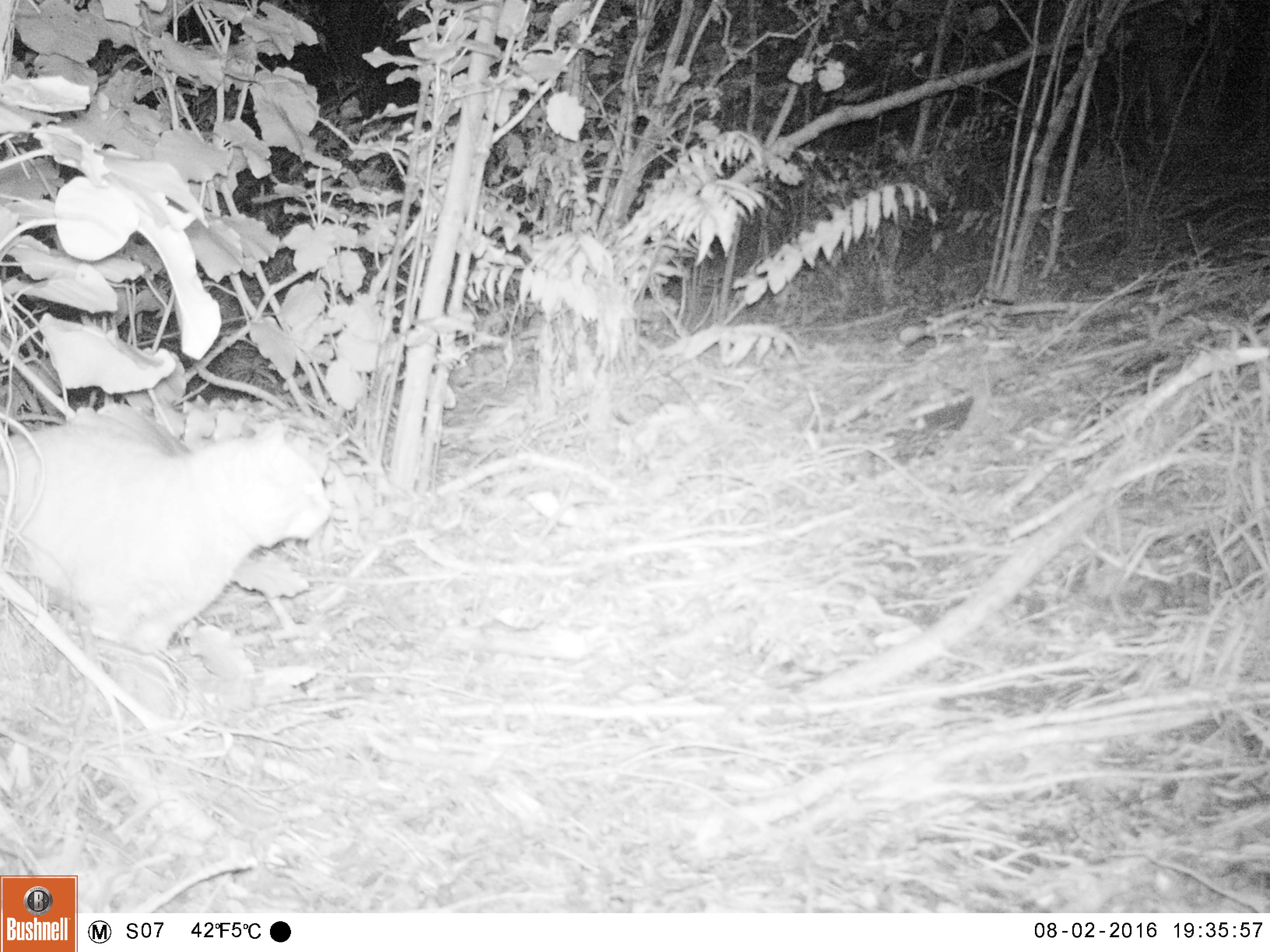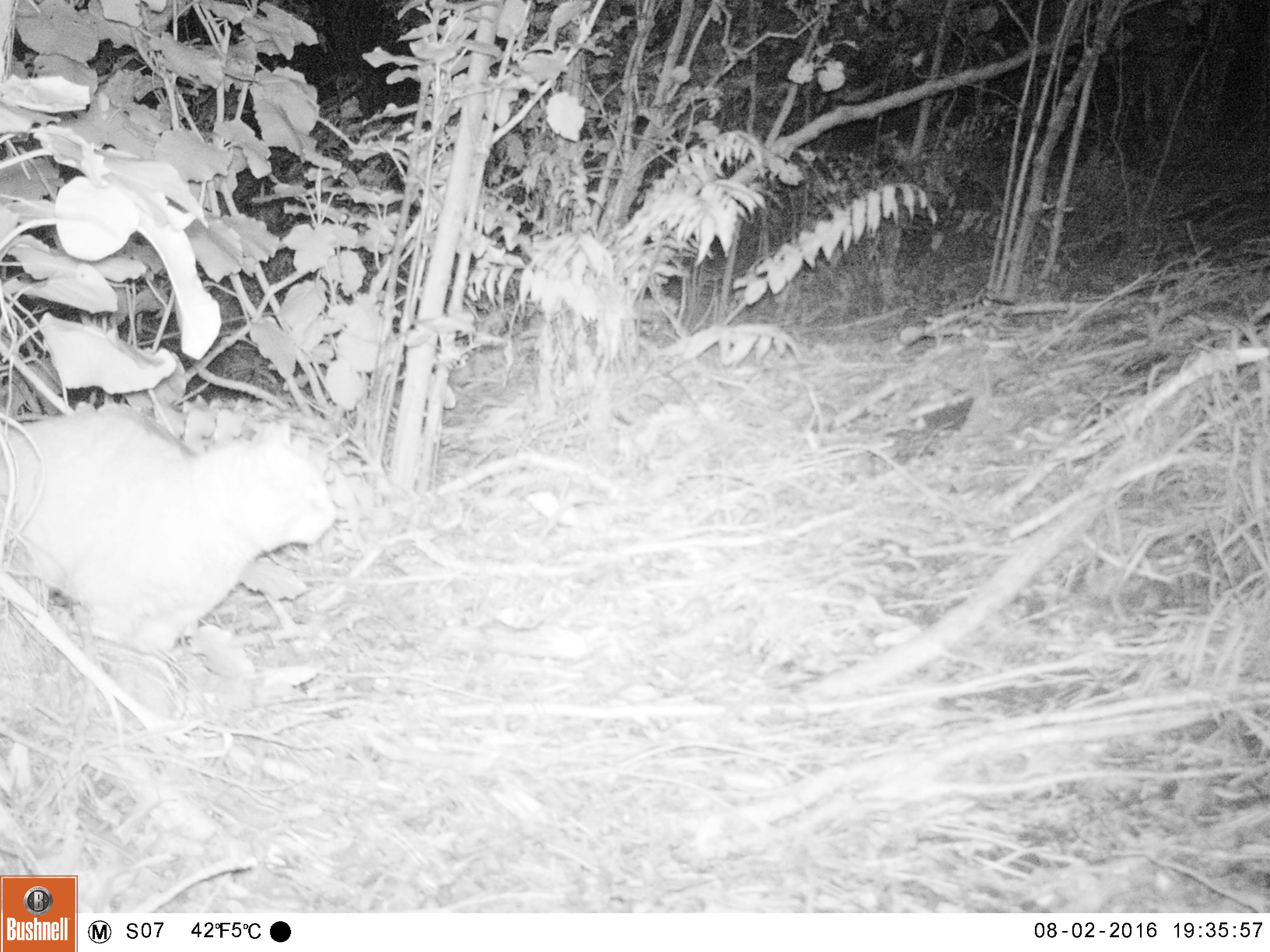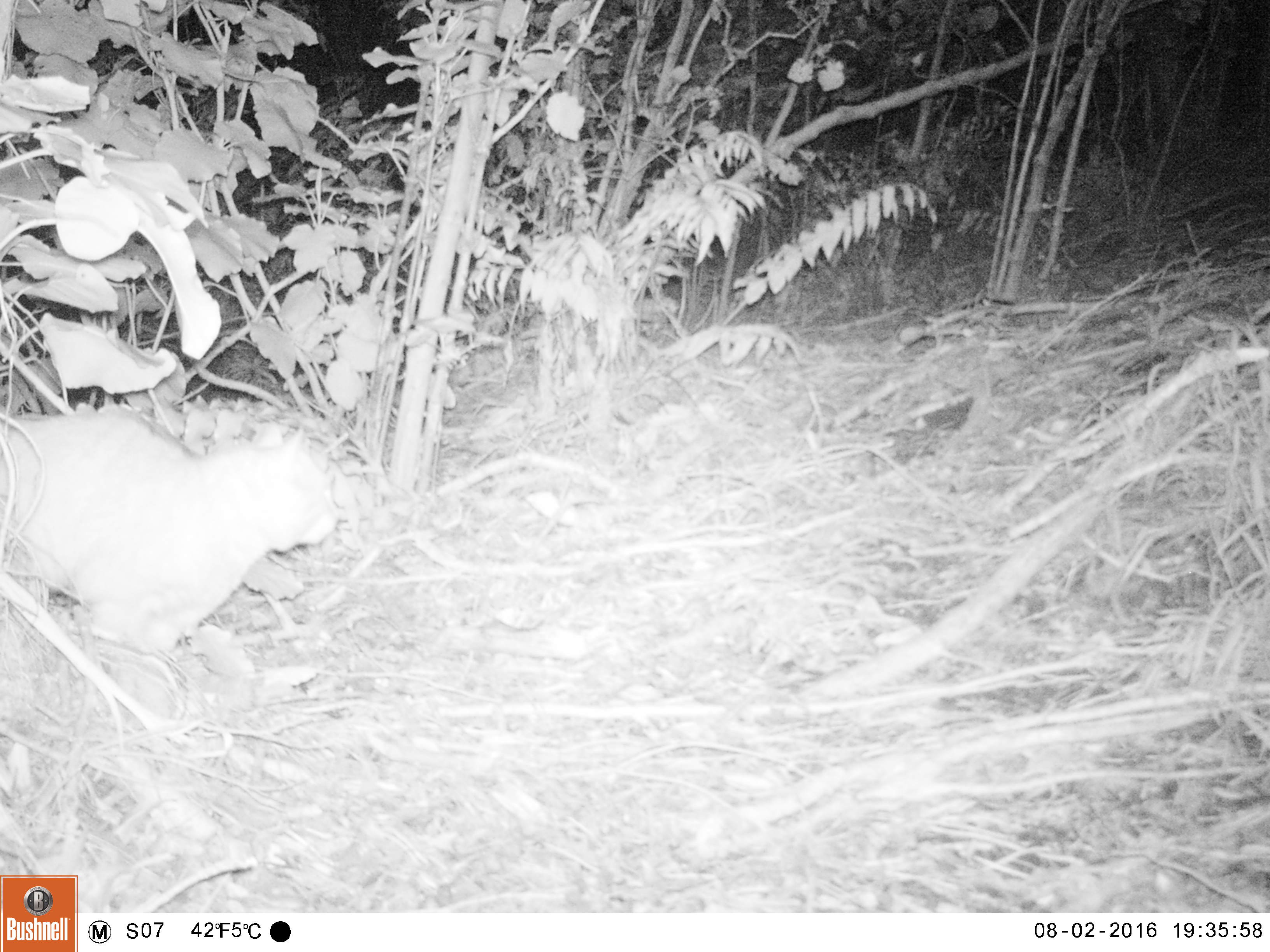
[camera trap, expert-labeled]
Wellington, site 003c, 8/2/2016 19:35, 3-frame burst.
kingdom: Animalia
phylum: Chordata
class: Mammalia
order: Carnivora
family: Felidae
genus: Felis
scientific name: Felis catus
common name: cat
Cat (Felis catus).